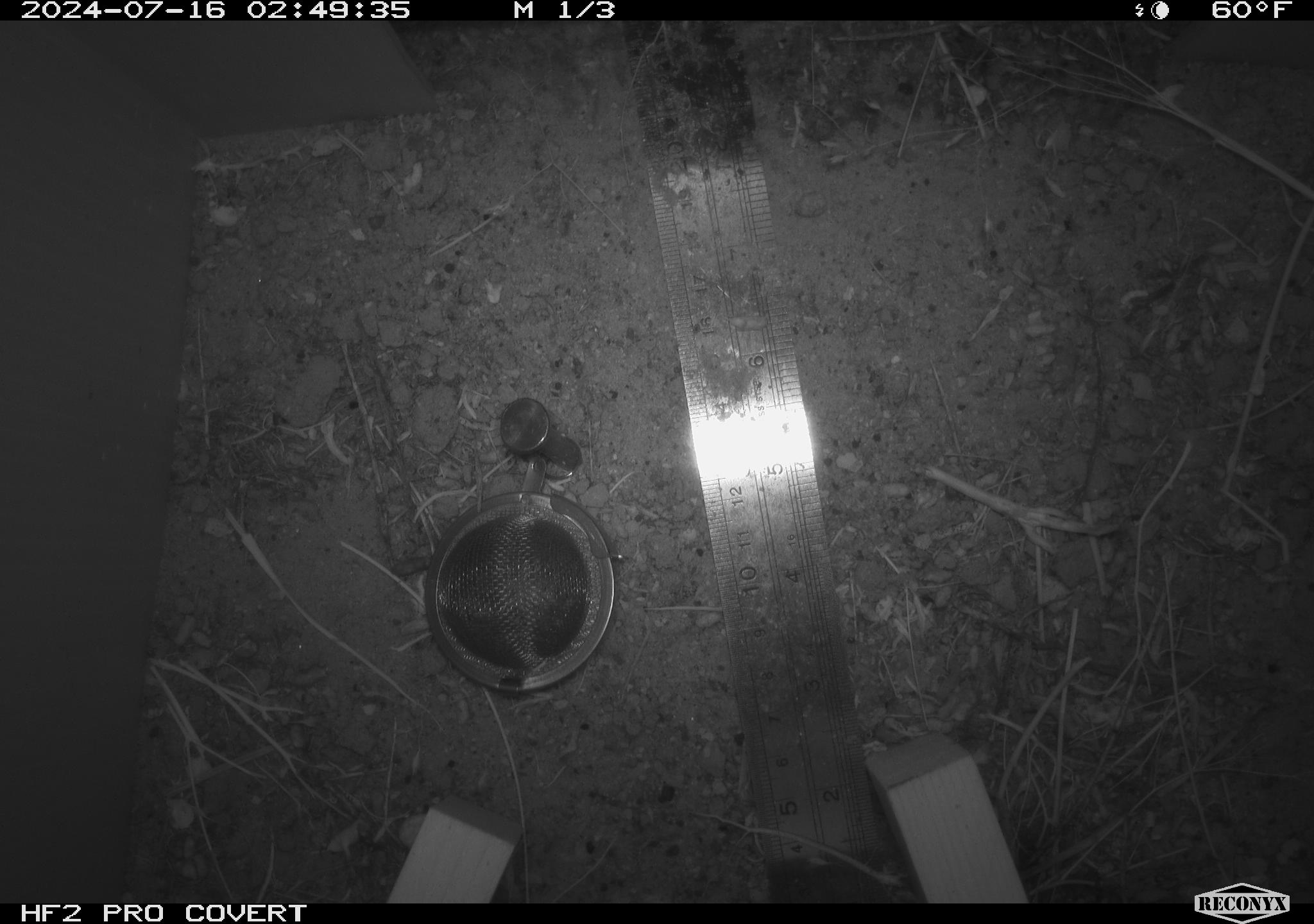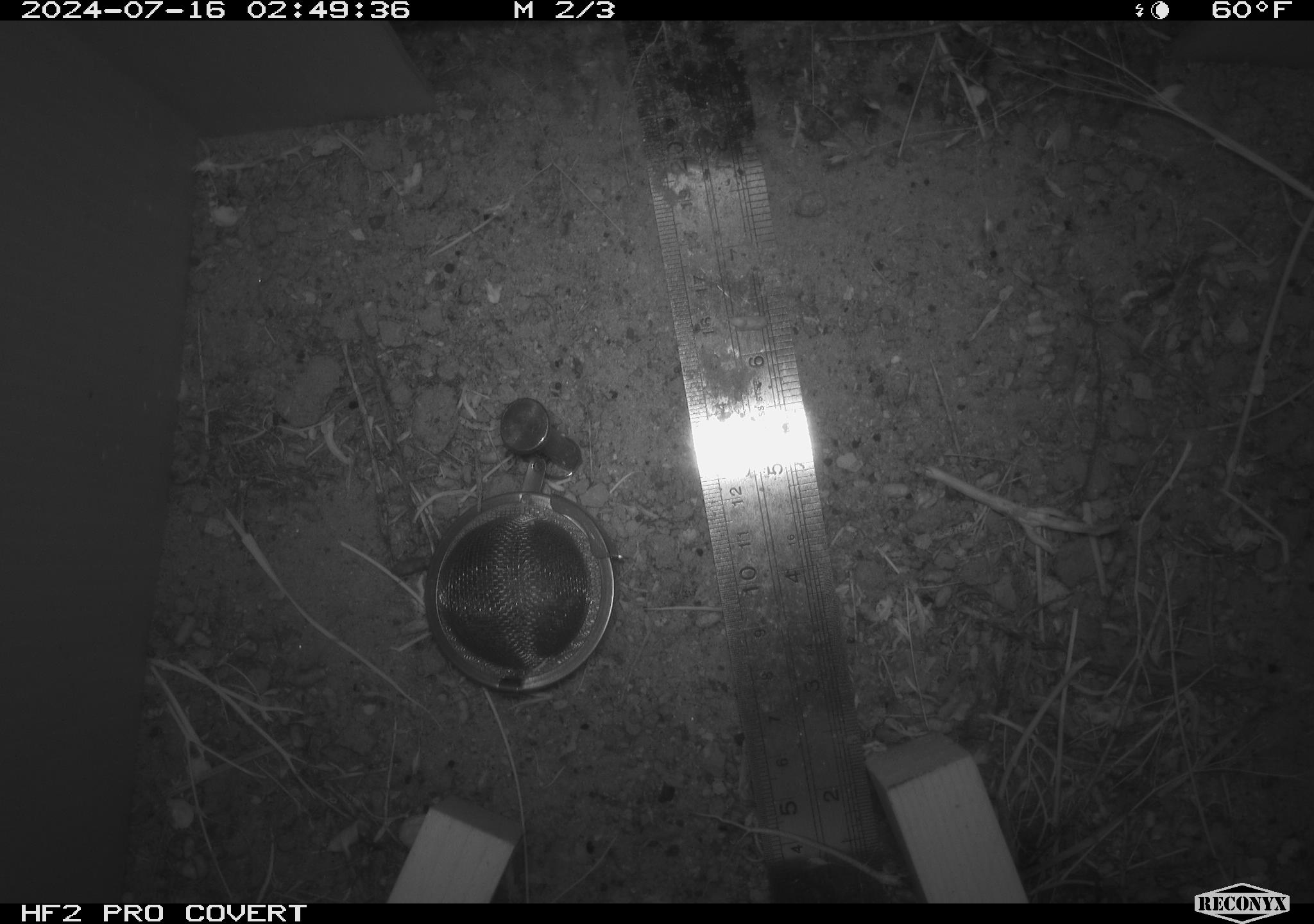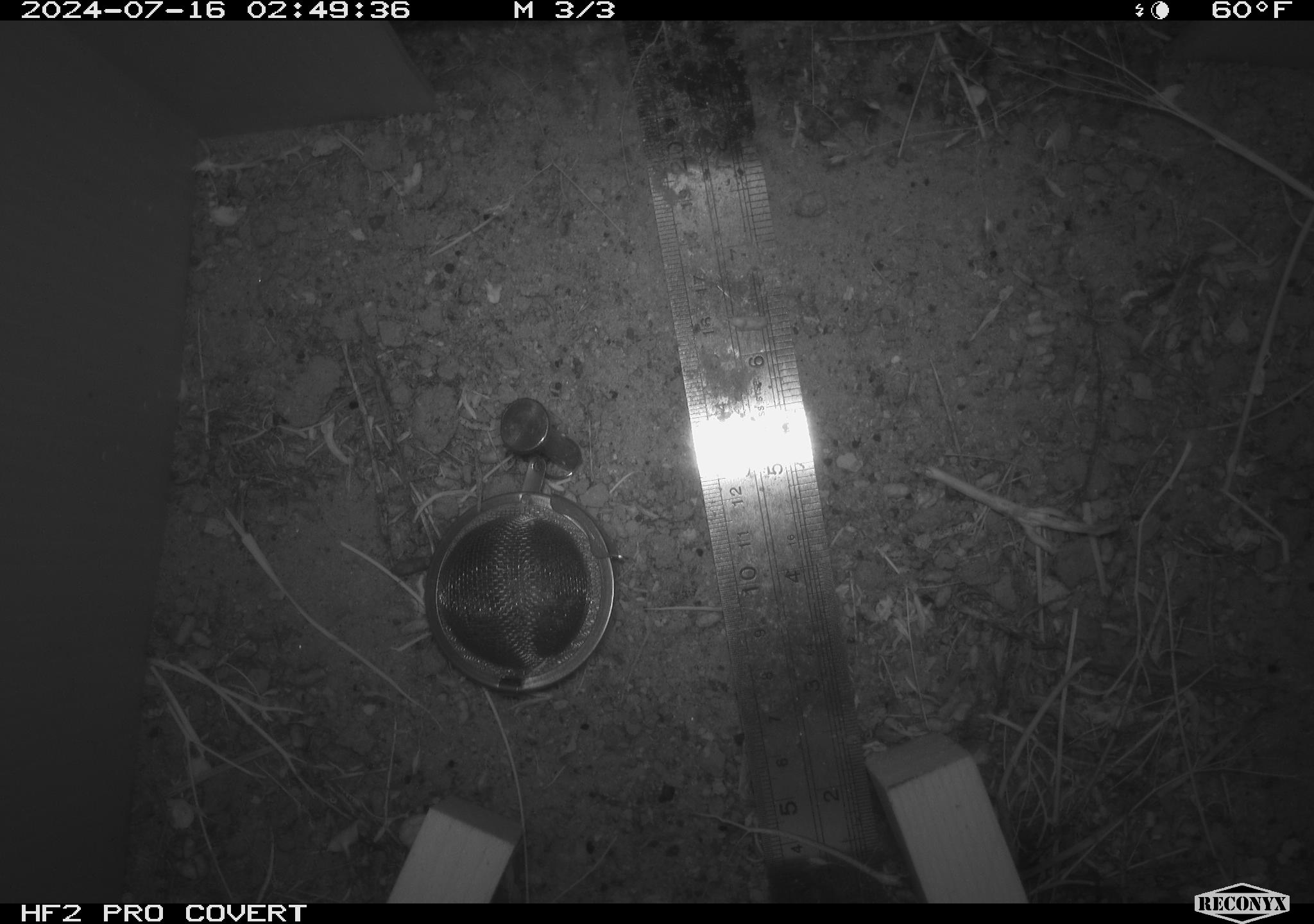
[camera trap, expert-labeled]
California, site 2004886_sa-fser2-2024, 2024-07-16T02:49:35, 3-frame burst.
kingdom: Animalia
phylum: Chordata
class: Mammalia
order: Rodentia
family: Cricetidae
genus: Neotoma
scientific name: Neotoma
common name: pack rat or woodrat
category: neotoma species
Neotoma species (pack rat or woodrat) (Neotoma).